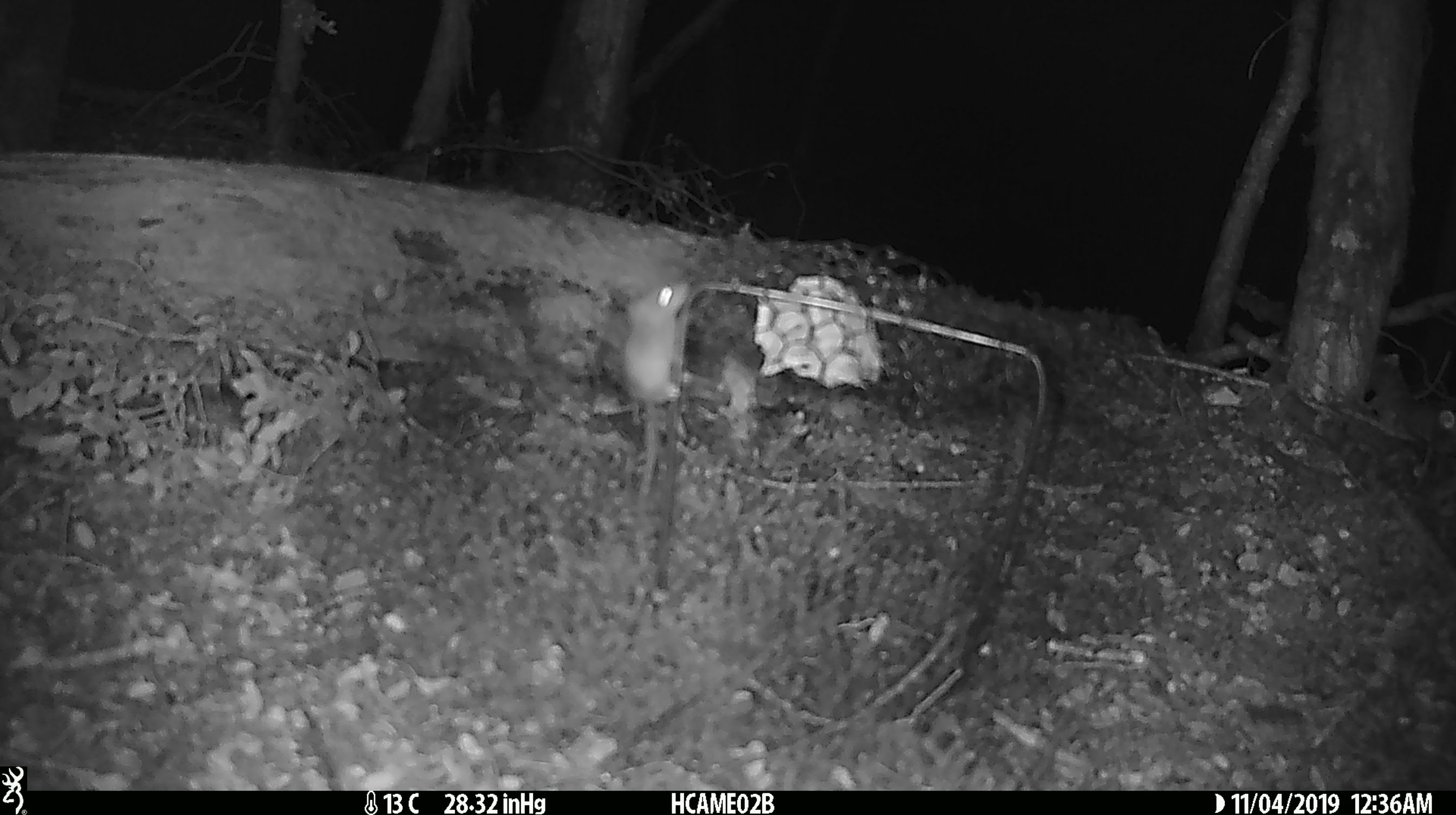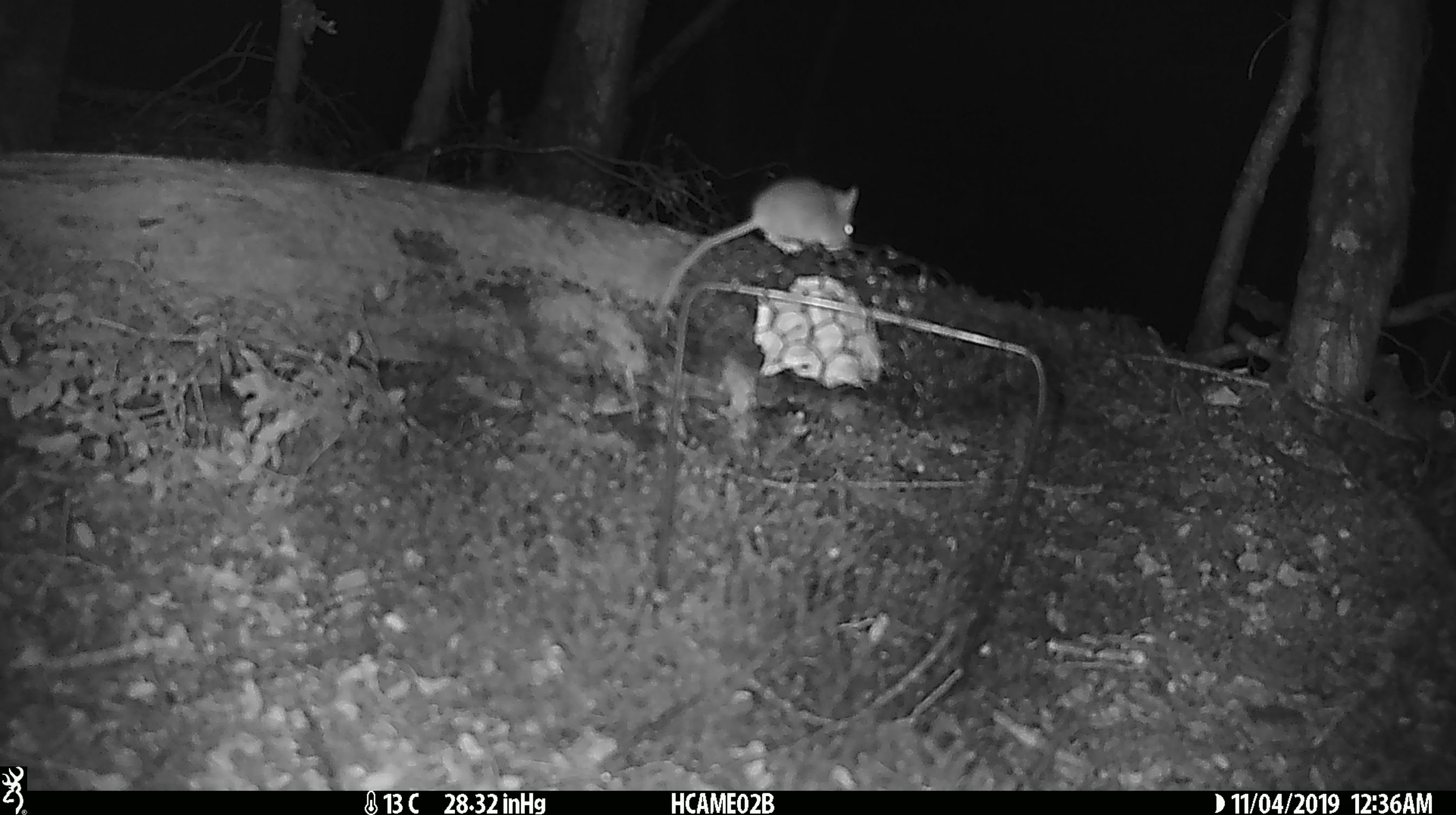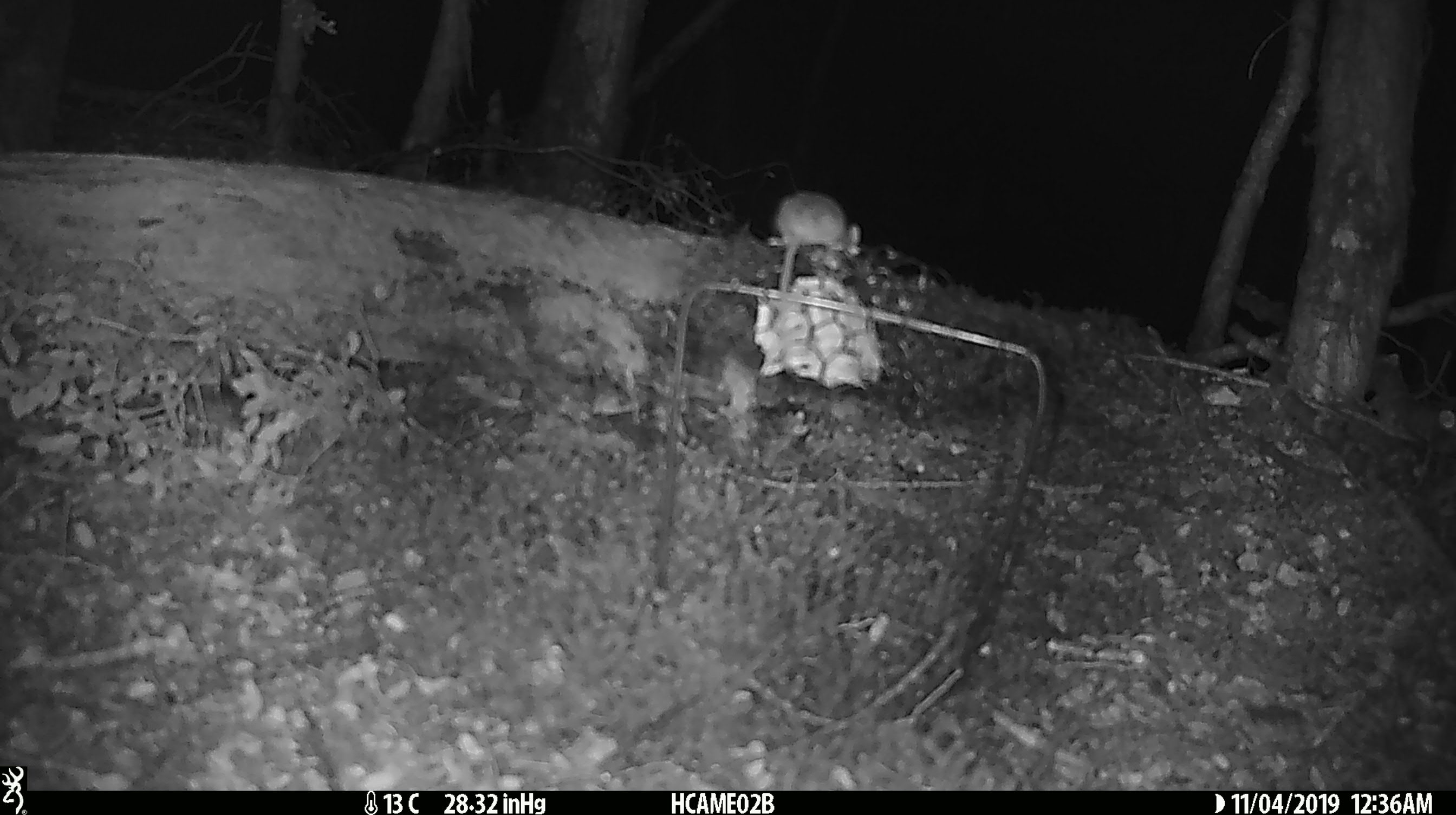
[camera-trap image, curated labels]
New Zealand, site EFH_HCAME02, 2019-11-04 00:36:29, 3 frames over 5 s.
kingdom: Animalia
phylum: Chordata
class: Mammalia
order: Rodentia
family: Muridae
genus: Mus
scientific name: Mus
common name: mouse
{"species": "mouse (Mus)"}